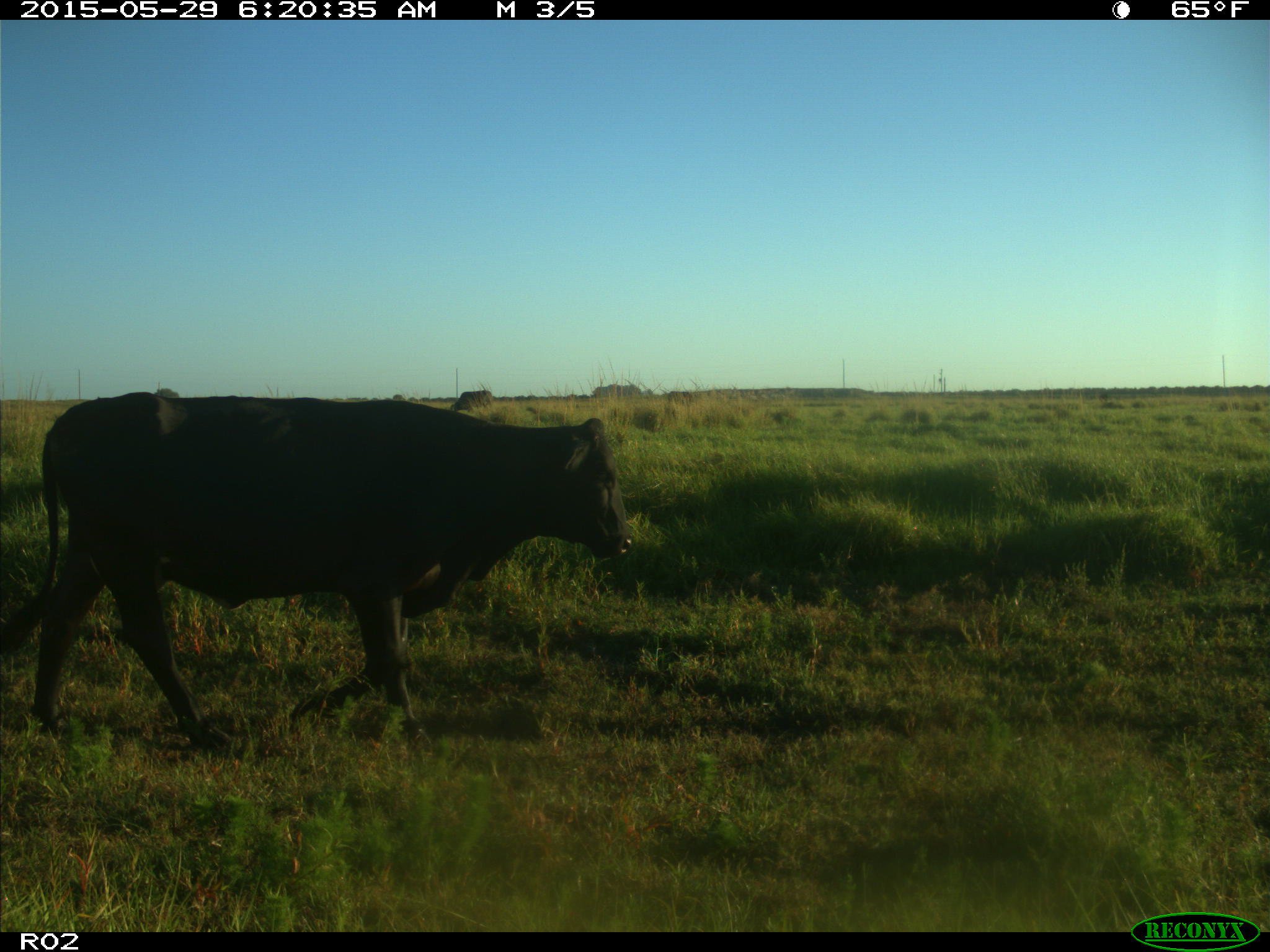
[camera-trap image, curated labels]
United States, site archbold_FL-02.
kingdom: Animalia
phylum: Chordata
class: Mammalia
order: Artiodactyla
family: Bovidae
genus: Bos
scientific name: Bos taurus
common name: domestic cow